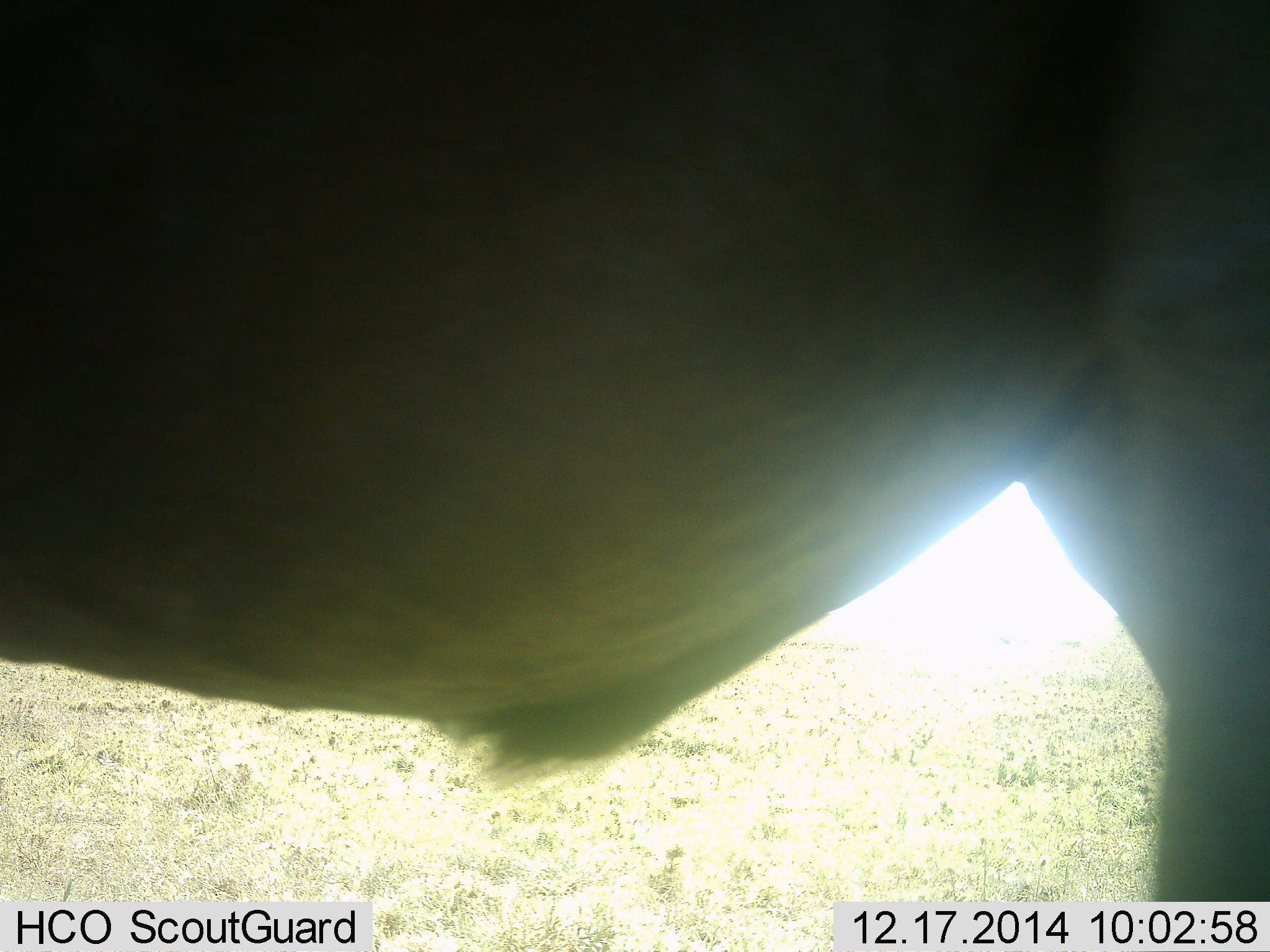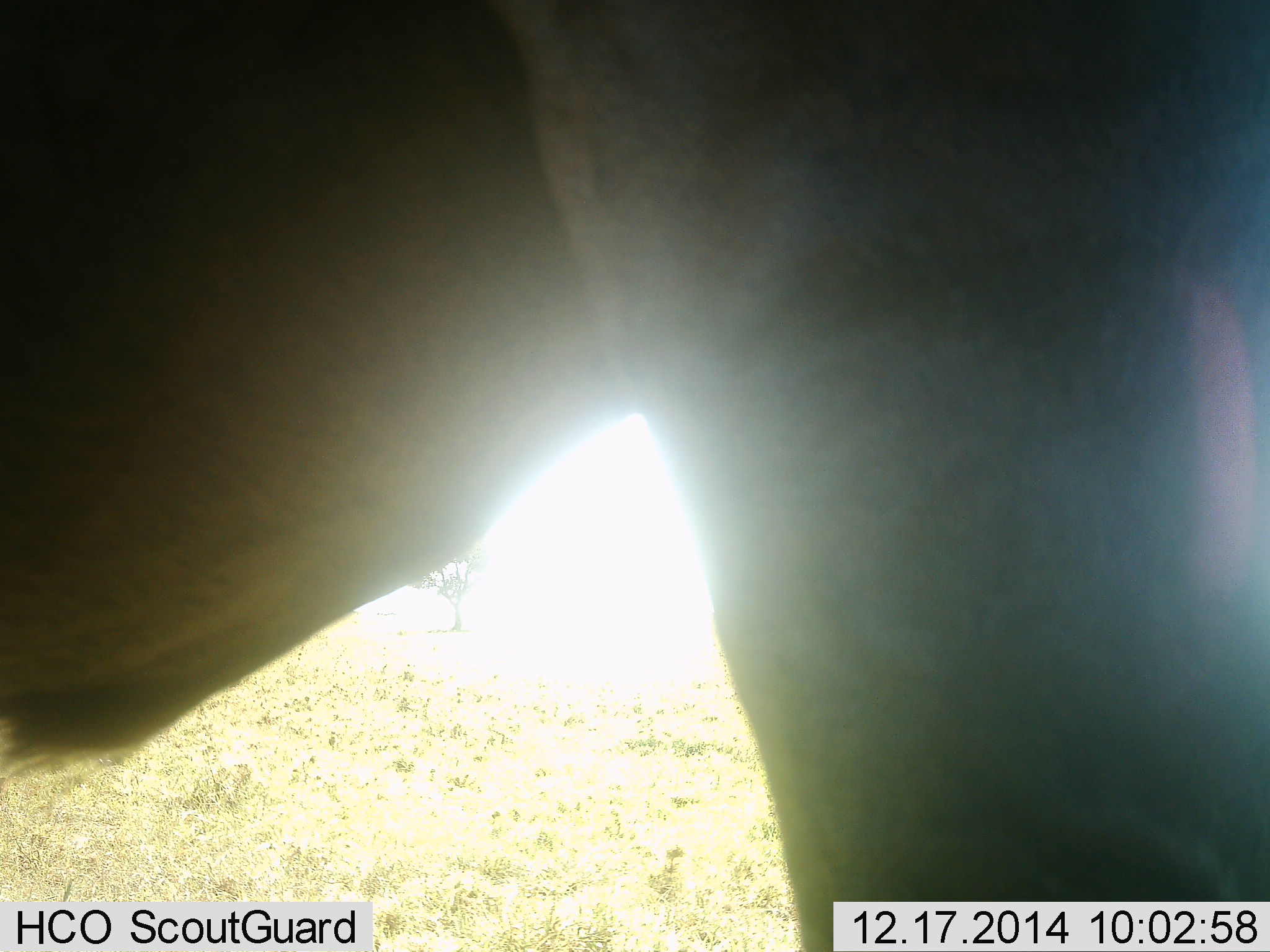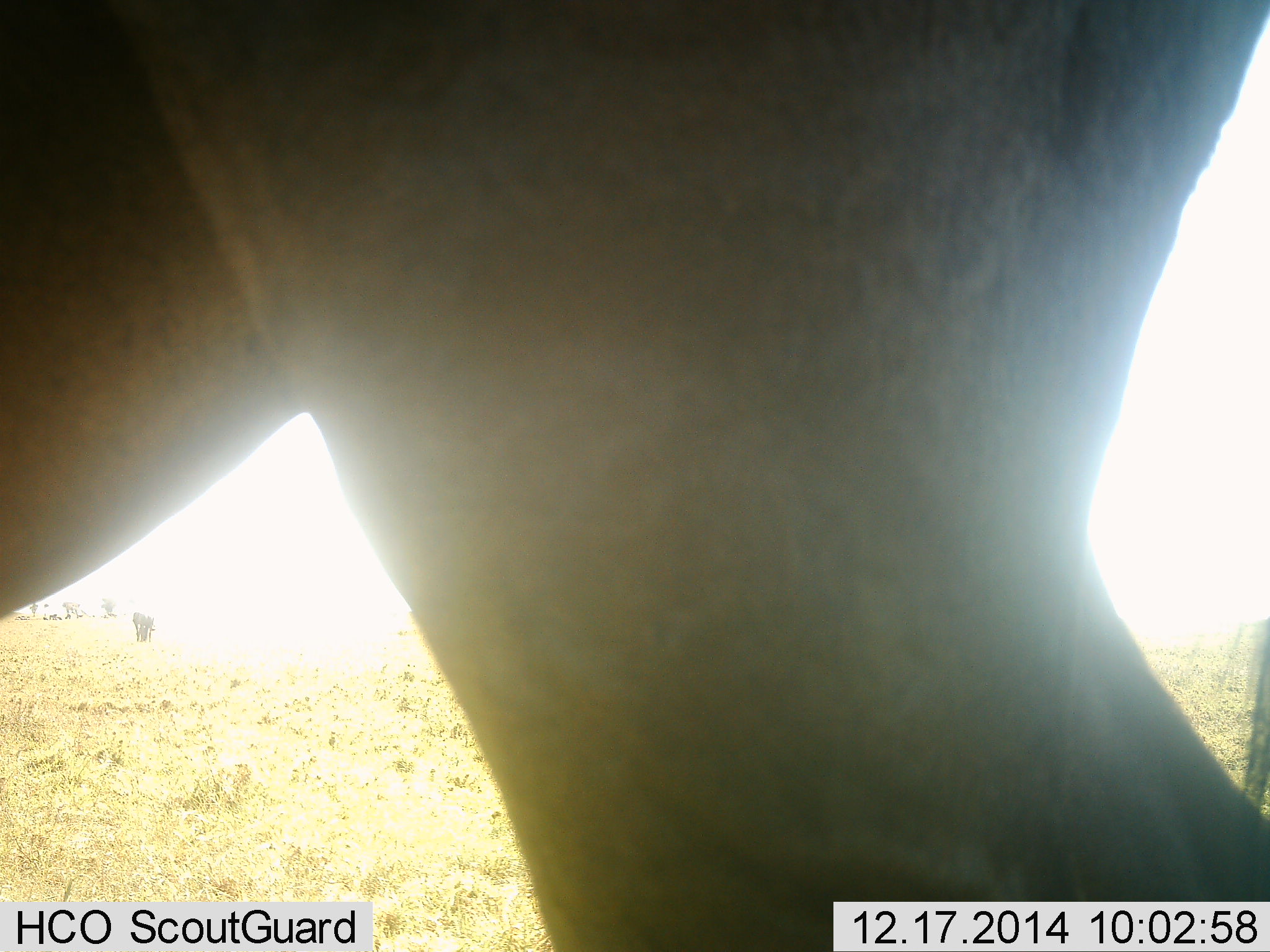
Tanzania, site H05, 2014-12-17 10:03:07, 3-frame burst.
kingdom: Animalia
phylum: Chordata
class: Mammalia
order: Artiodactyla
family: Bovidae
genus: Connochaetes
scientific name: Connochaetes taurinus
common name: blue wildebeest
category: wildebeest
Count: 1.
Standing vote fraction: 40%.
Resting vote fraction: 0%.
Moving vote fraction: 60%.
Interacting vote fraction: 0%.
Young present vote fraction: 0%.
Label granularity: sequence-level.